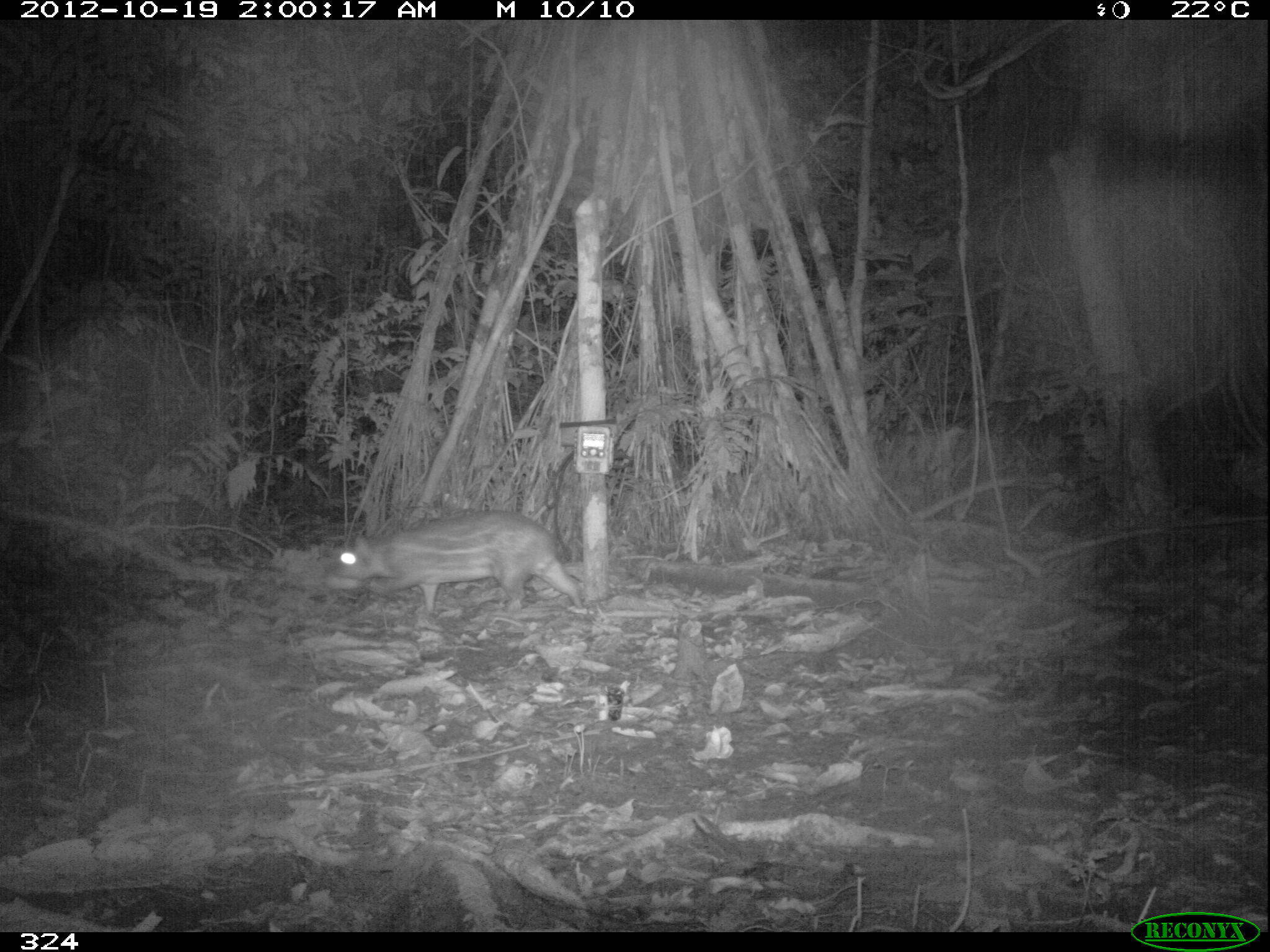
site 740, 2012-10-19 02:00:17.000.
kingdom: Animalia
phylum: Chordata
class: Mammalia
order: Rodentia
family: Cuniculidae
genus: Cuniculus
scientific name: Cuniculus paca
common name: spotted paca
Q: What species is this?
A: Cuniculus paca (spotted paca).